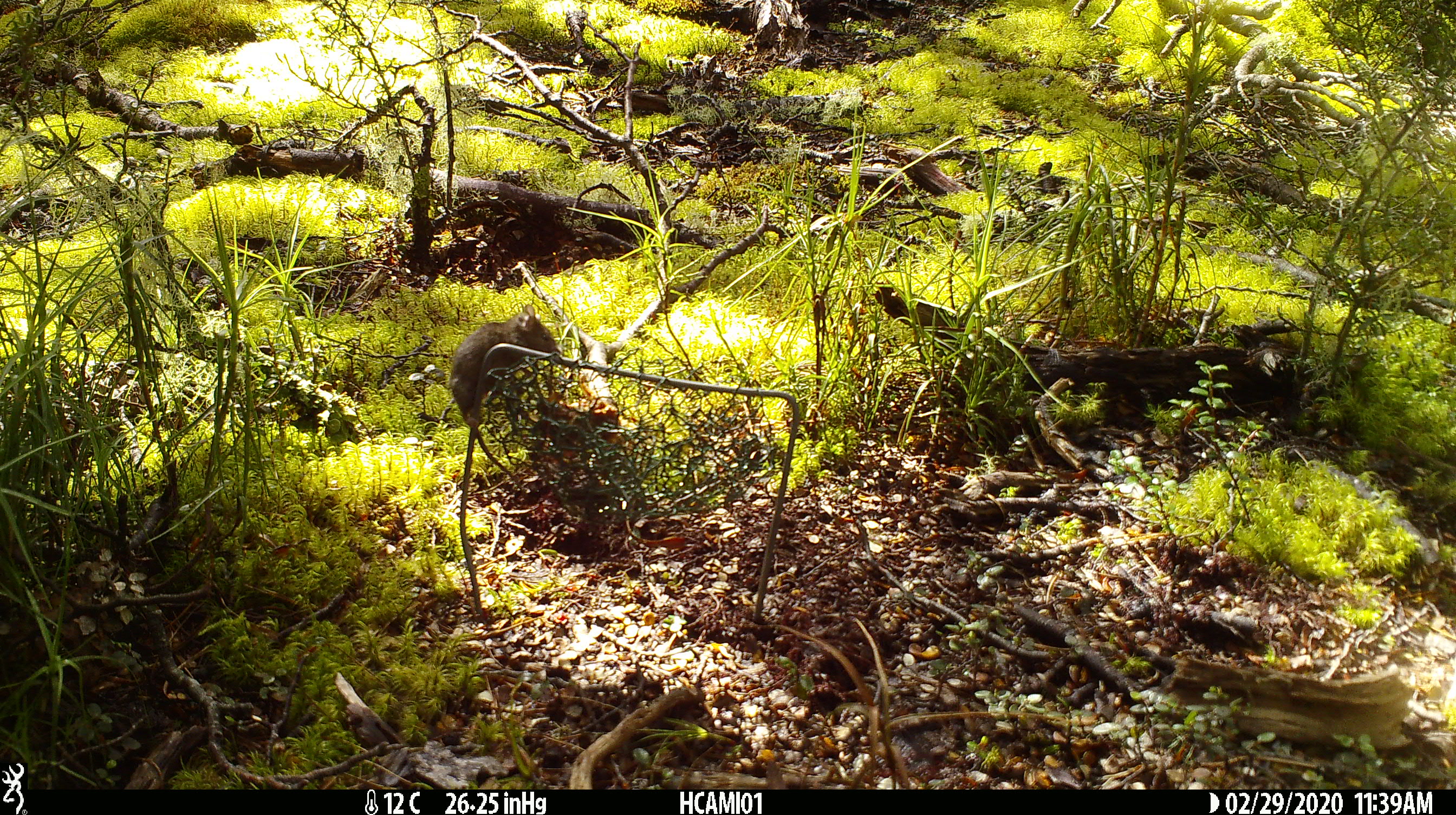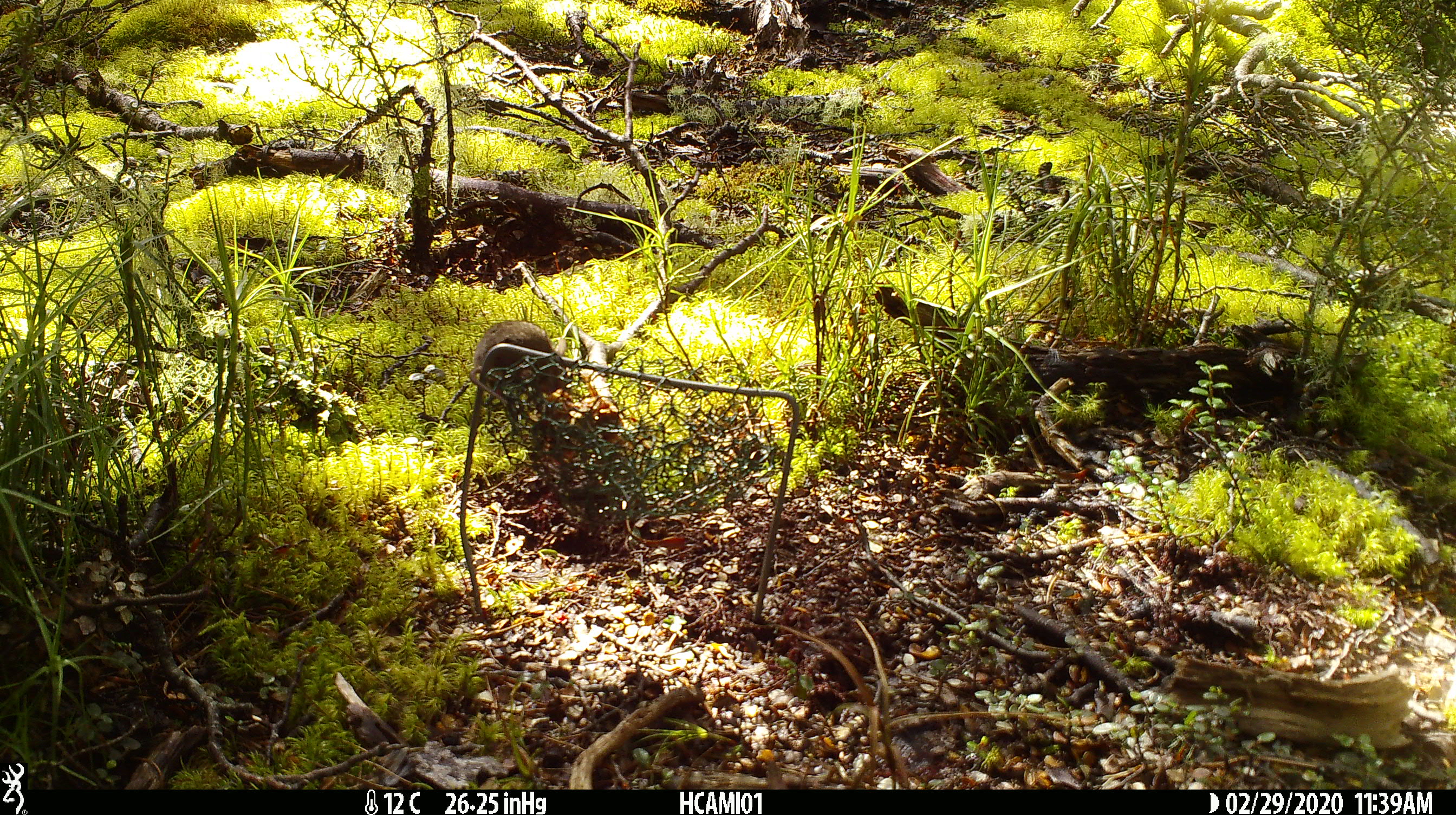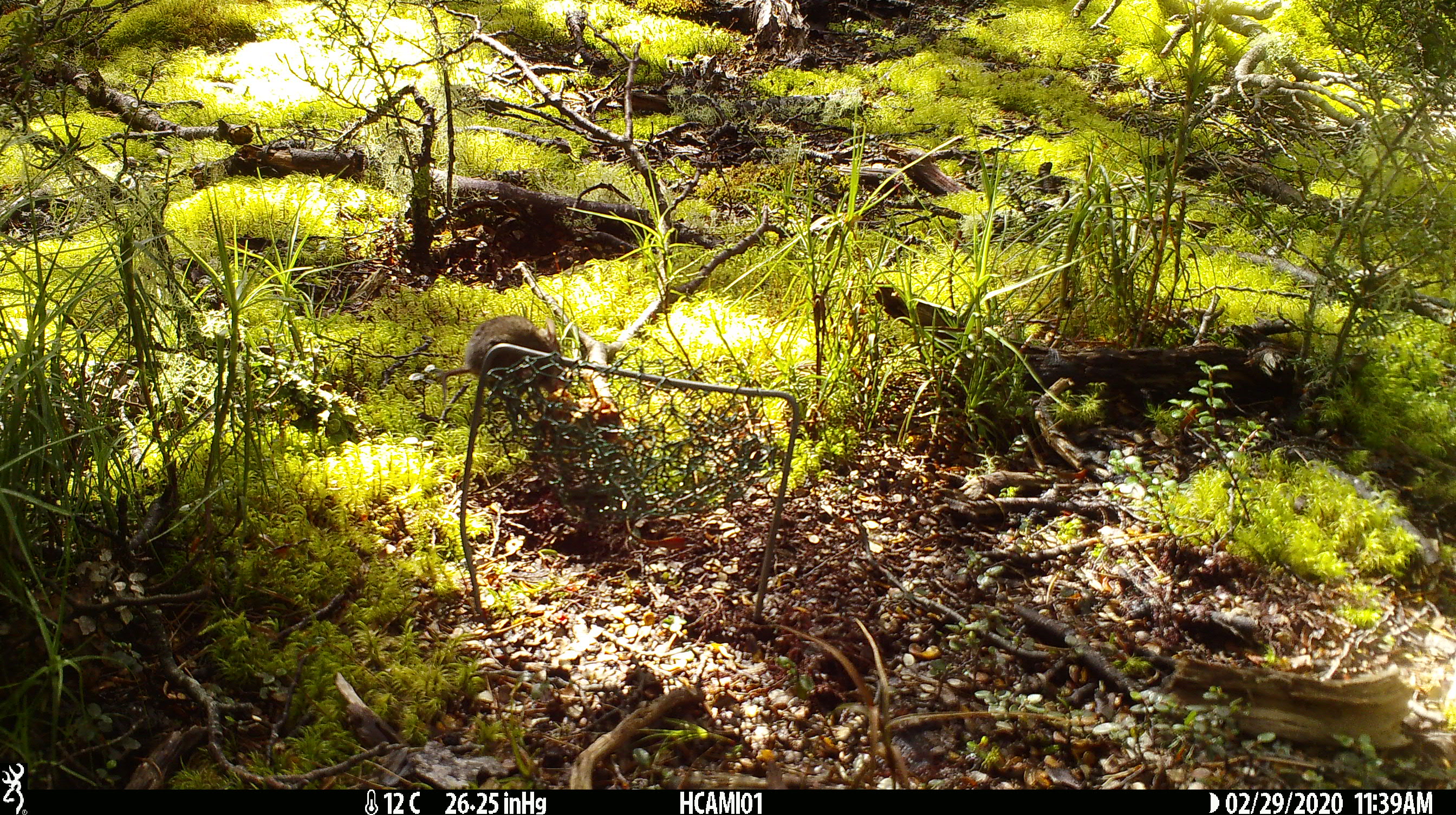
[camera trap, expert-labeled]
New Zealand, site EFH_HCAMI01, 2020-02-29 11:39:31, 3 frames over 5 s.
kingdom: Animalia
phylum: Chordata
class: Mammalia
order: Rodentia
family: Muridae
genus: Mus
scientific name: Mus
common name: mouse